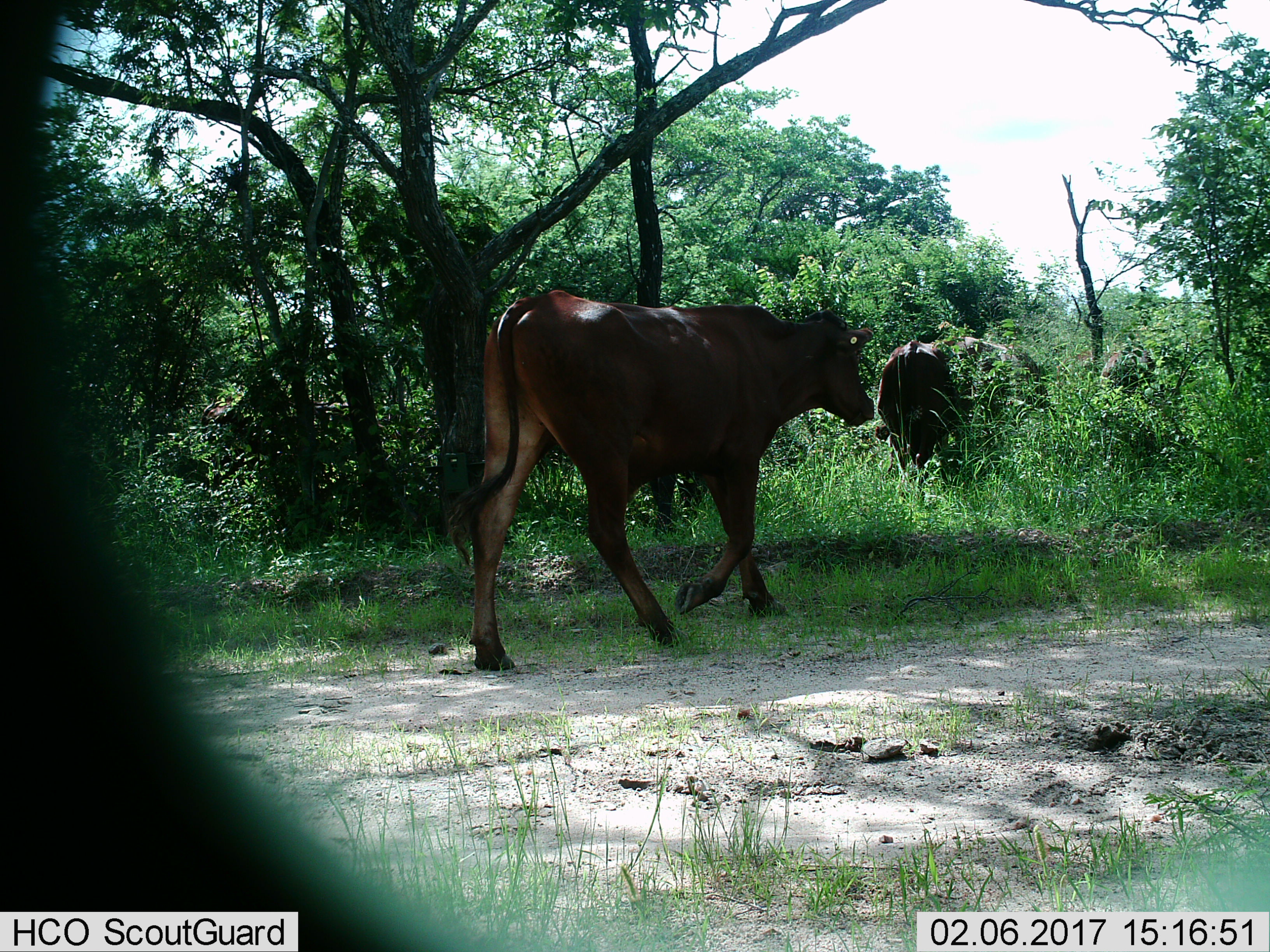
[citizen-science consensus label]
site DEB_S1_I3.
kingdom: Animalia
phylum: Chordata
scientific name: Vertebrata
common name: domestic animal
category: domesticanimal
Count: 4.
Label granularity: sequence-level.